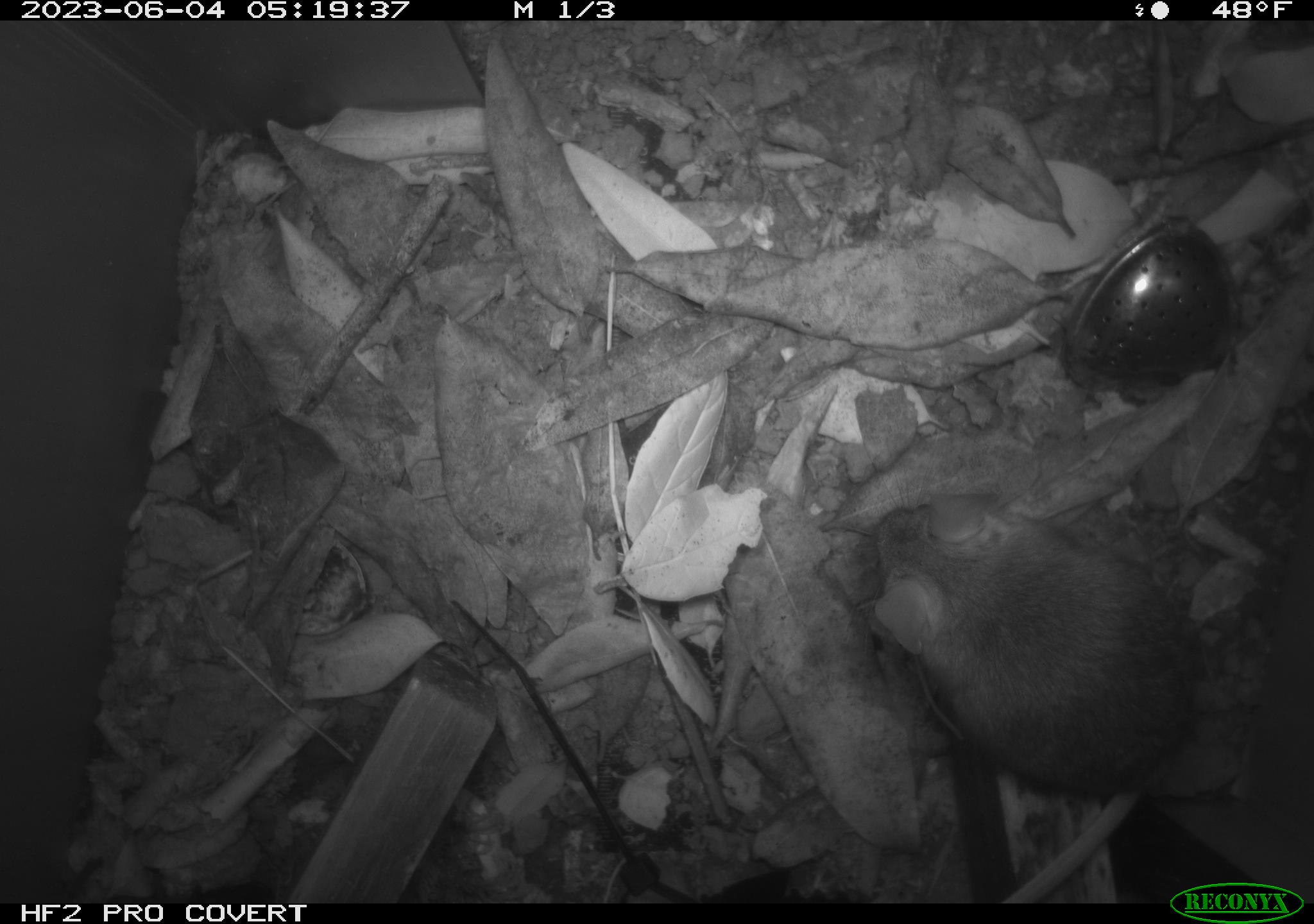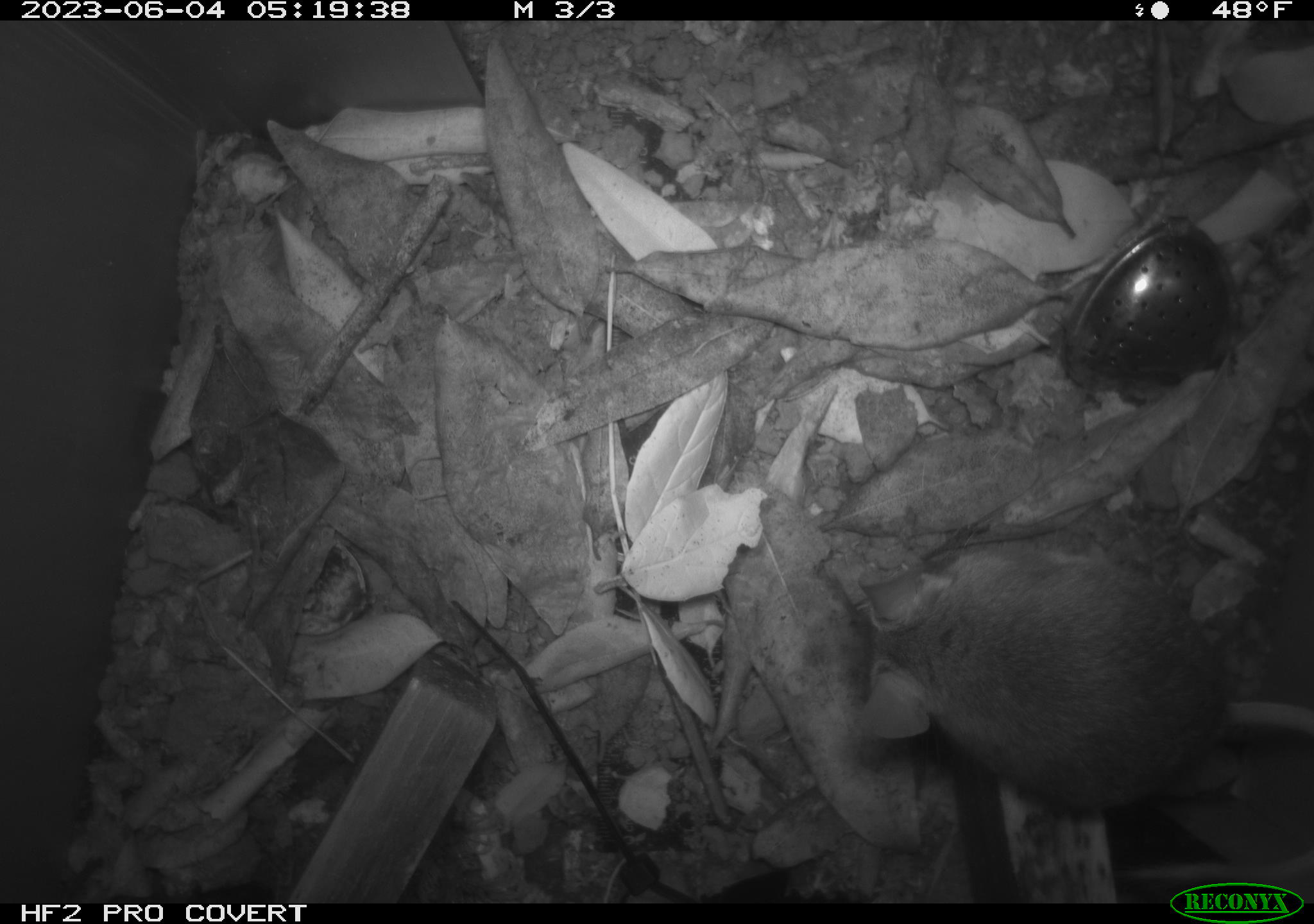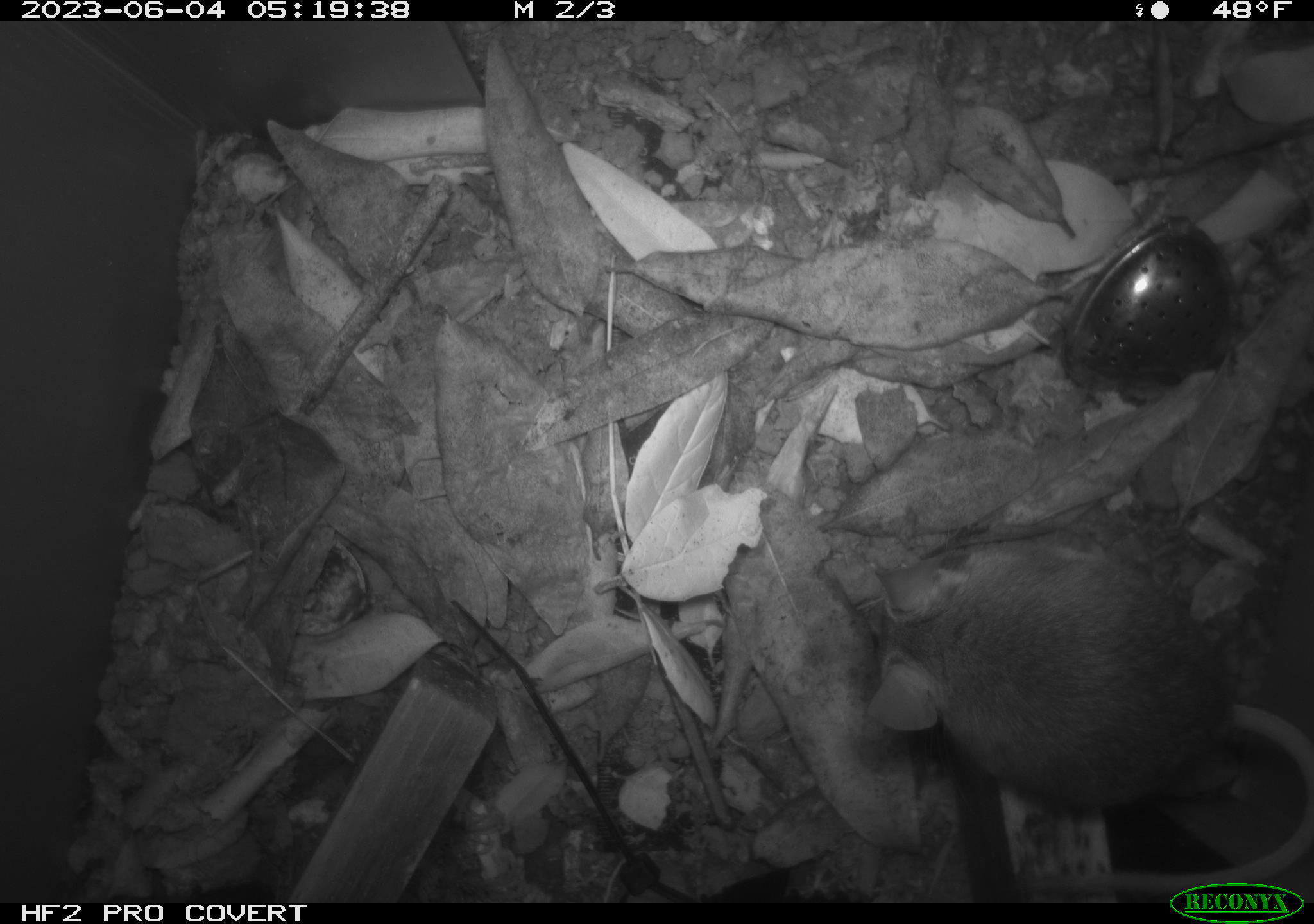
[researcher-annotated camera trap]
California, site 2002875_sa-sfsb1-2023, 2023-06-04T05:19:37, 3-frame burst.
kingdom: Animalia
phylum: Chordata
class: Mammalia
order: Rodentia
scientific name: Rodentia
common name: mouse species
Mouse species (Rodentia).